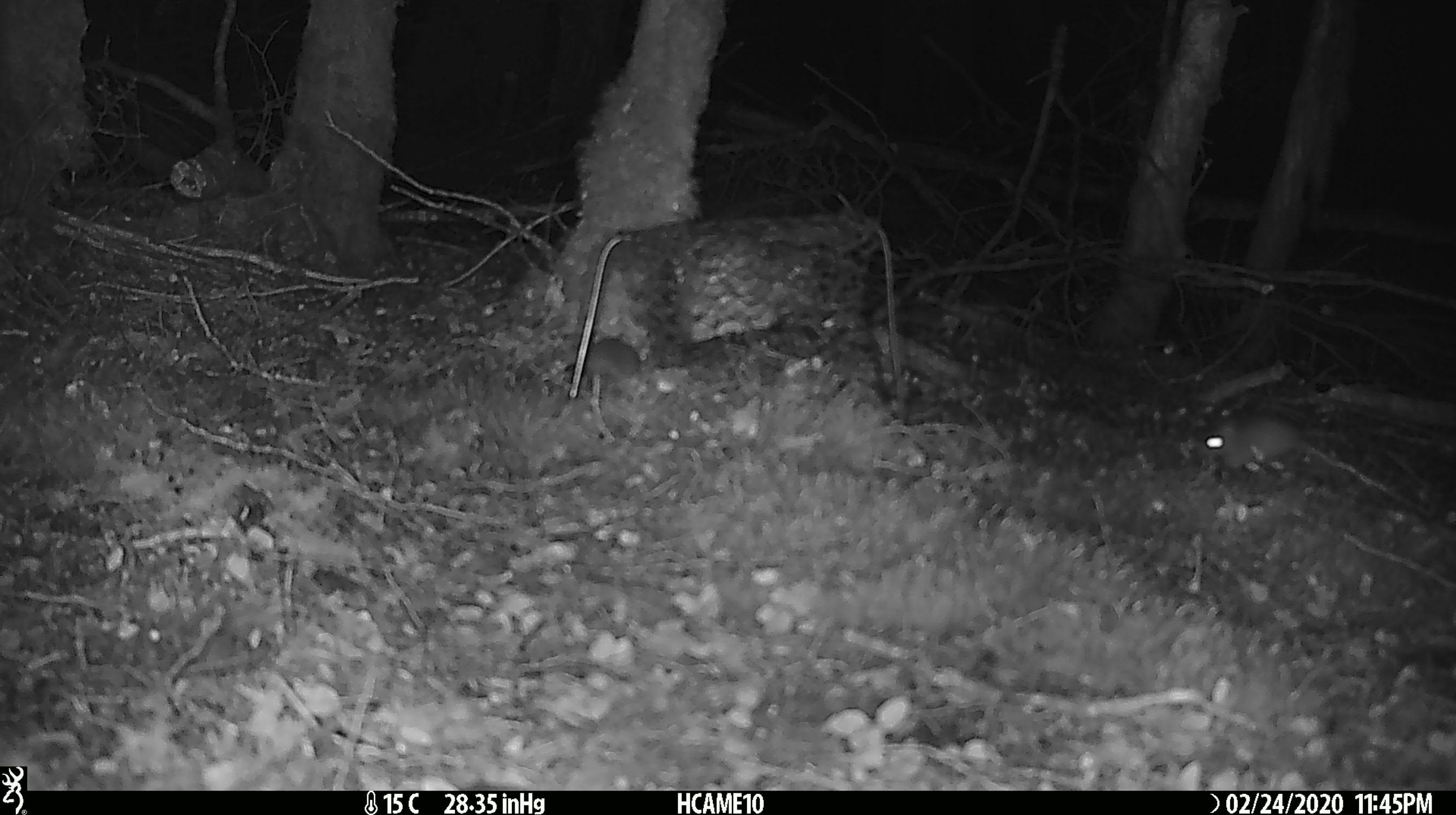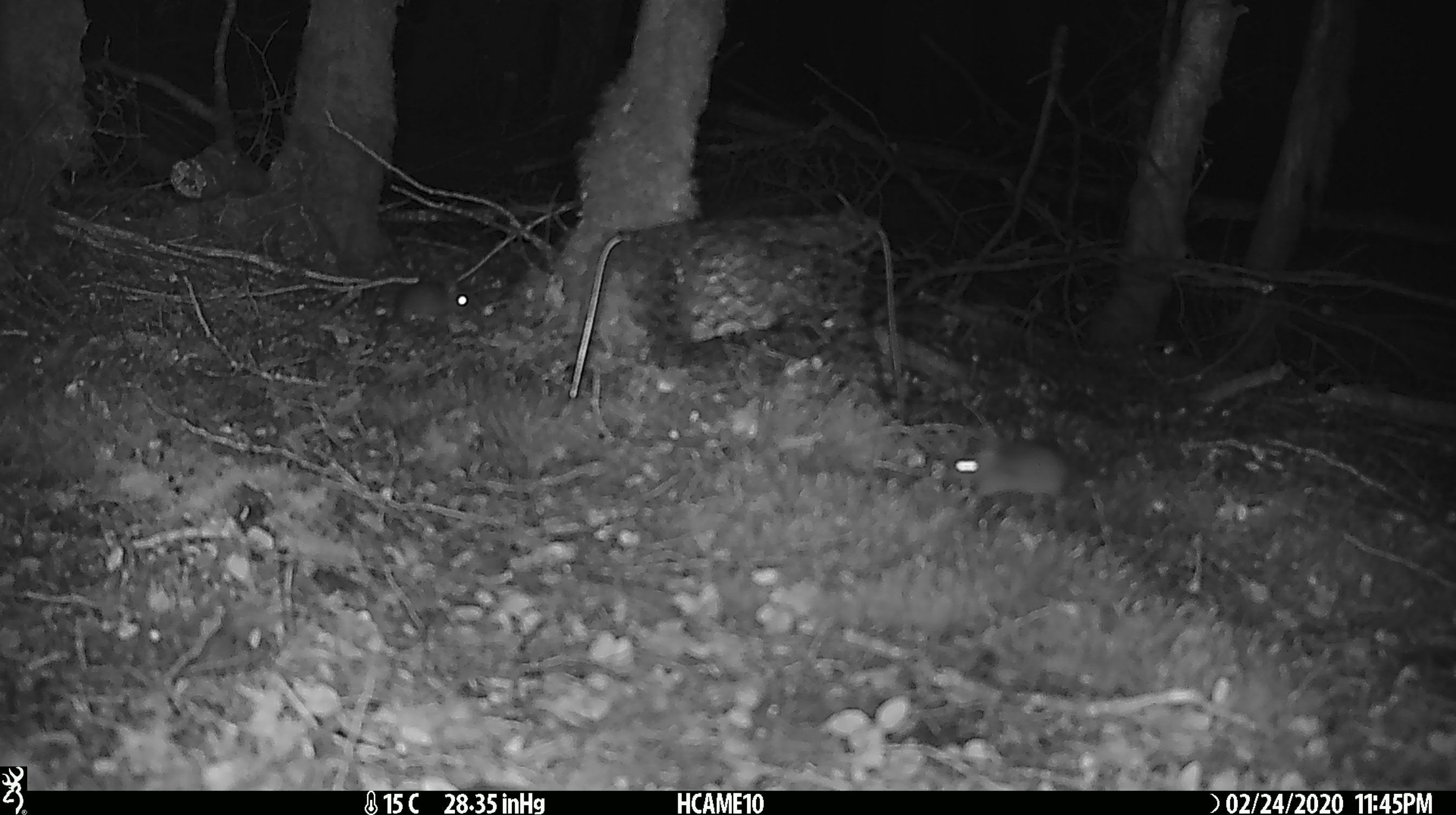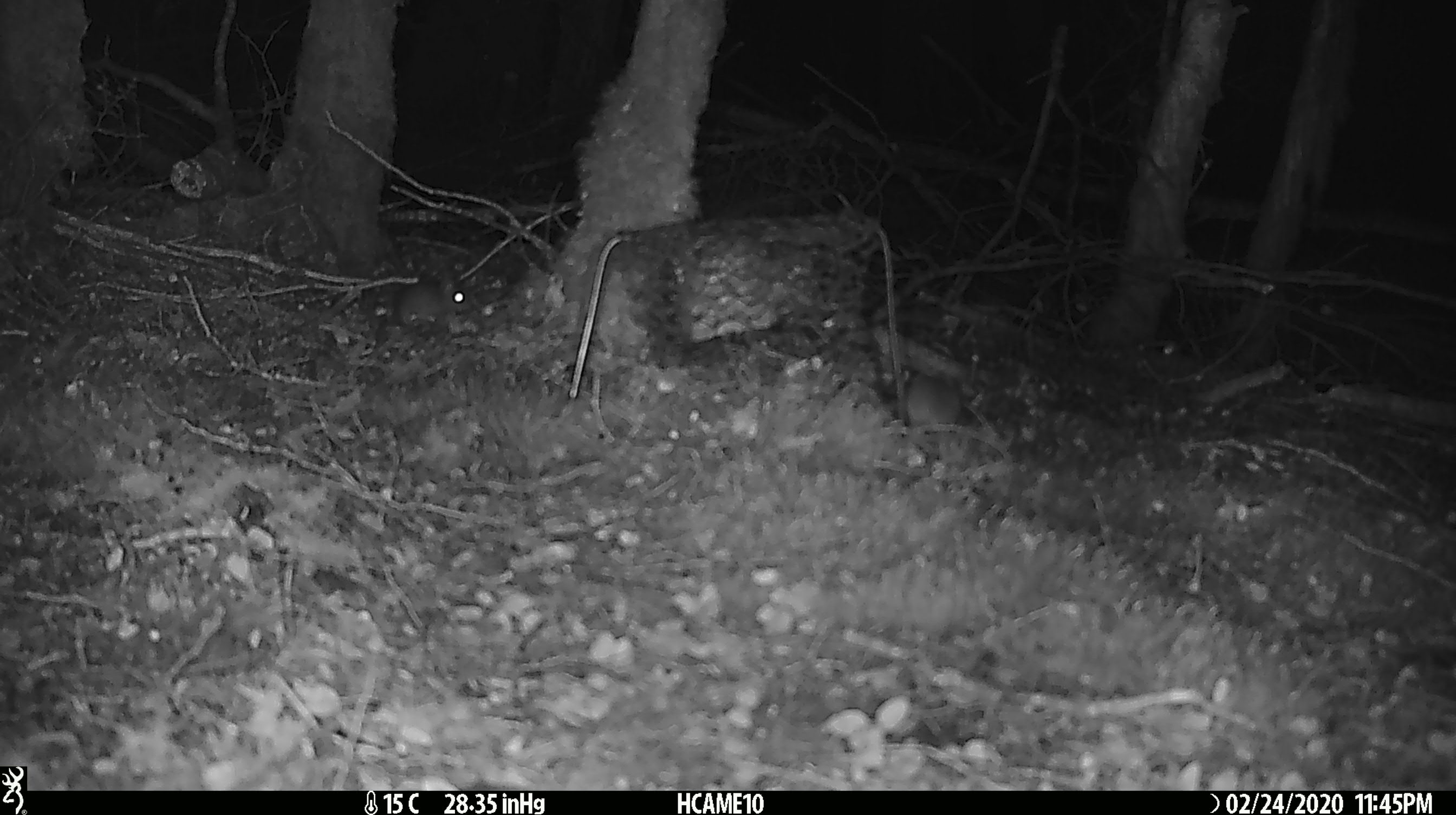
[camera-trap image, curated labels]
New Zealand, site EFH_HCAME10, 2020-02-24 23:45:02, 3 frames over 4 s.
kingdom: Animalia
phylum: Chordata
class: Mammalia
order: Rodentia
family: Muridae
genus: Mus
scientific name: Mus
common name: mouse